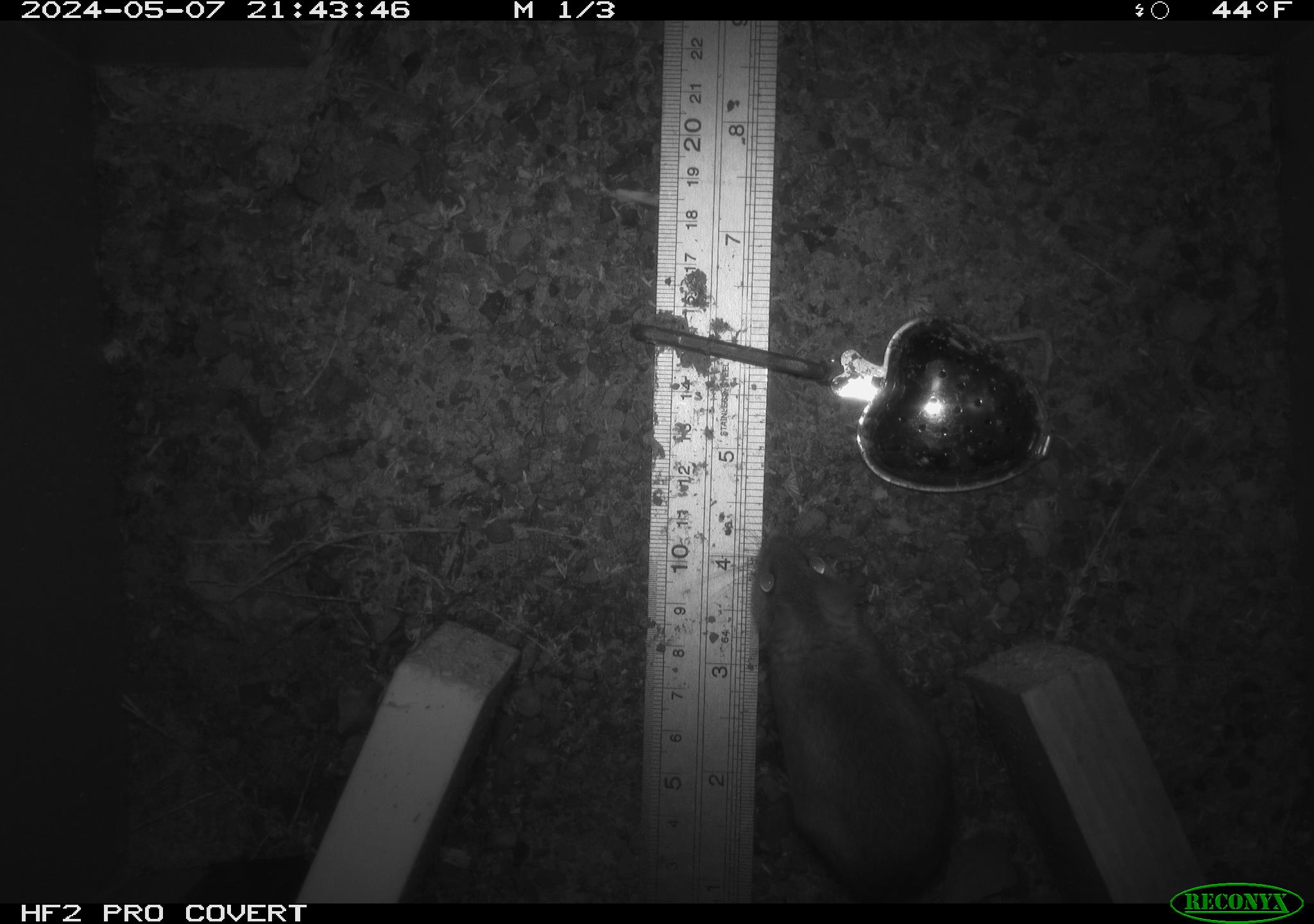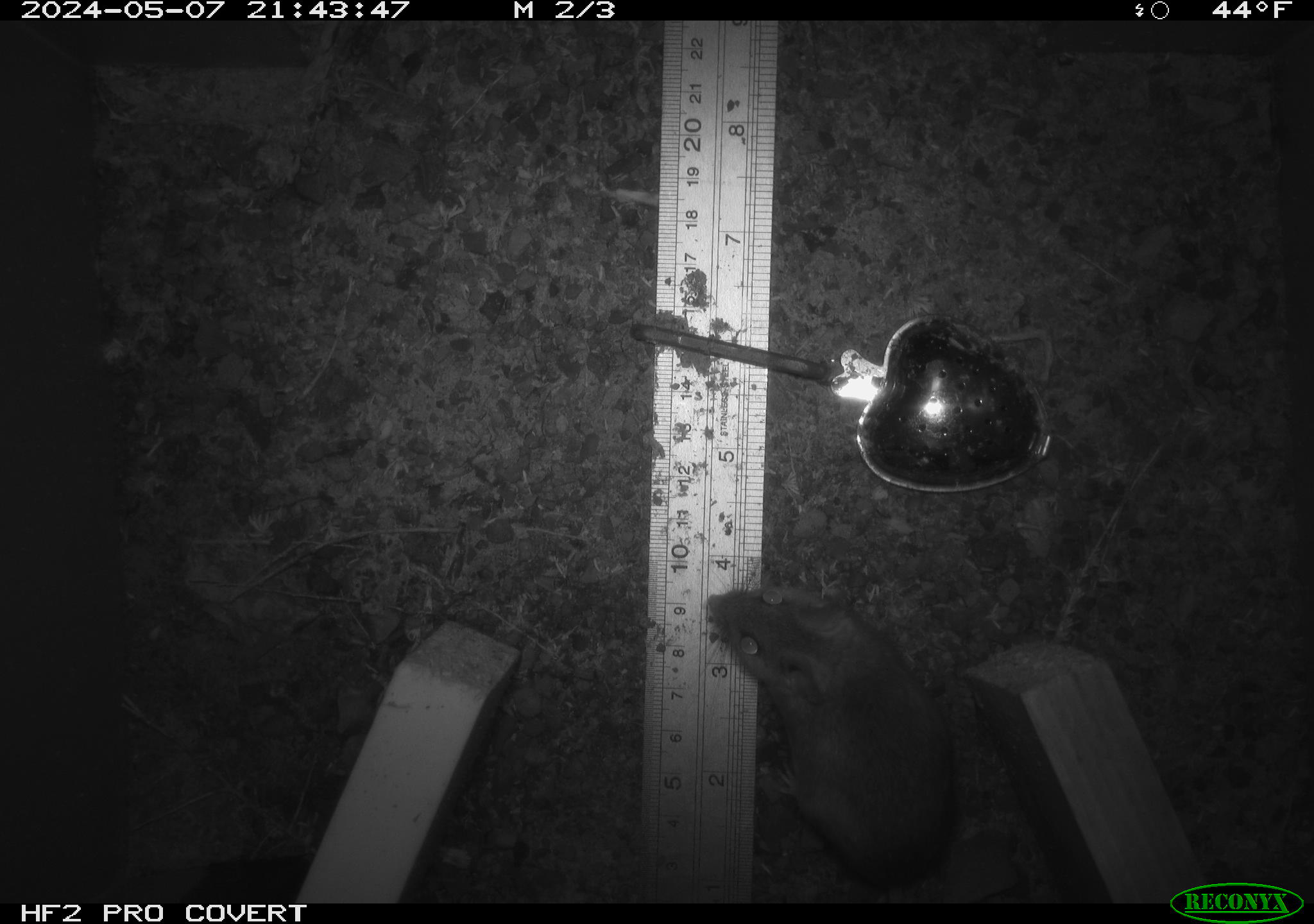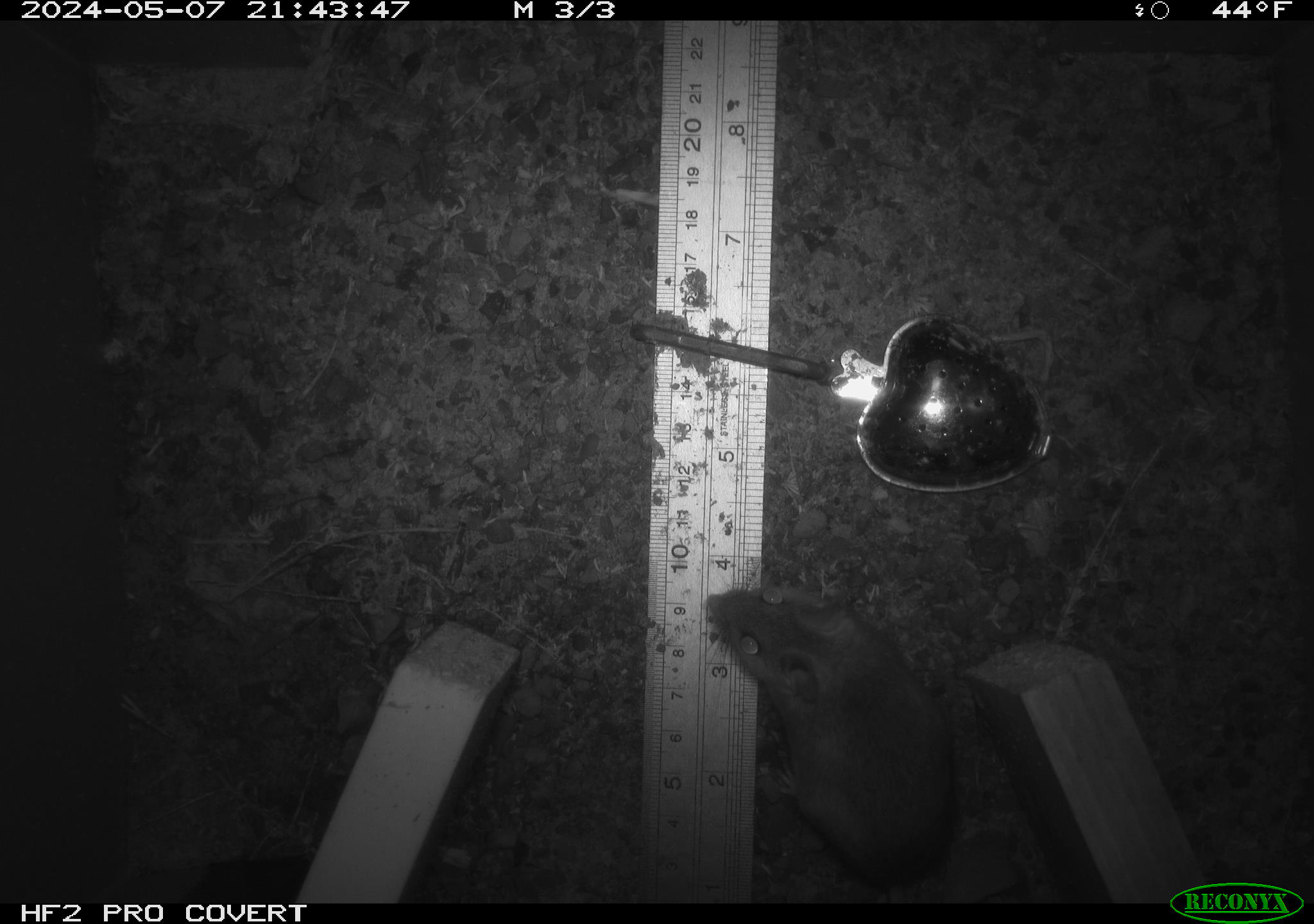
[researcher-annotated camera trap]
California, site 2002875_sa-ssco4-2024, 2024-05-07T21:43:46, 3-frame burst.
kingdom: Animalia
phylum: Chordata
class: Mammalia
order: Rodentia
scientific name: Rodentia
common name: mouse species